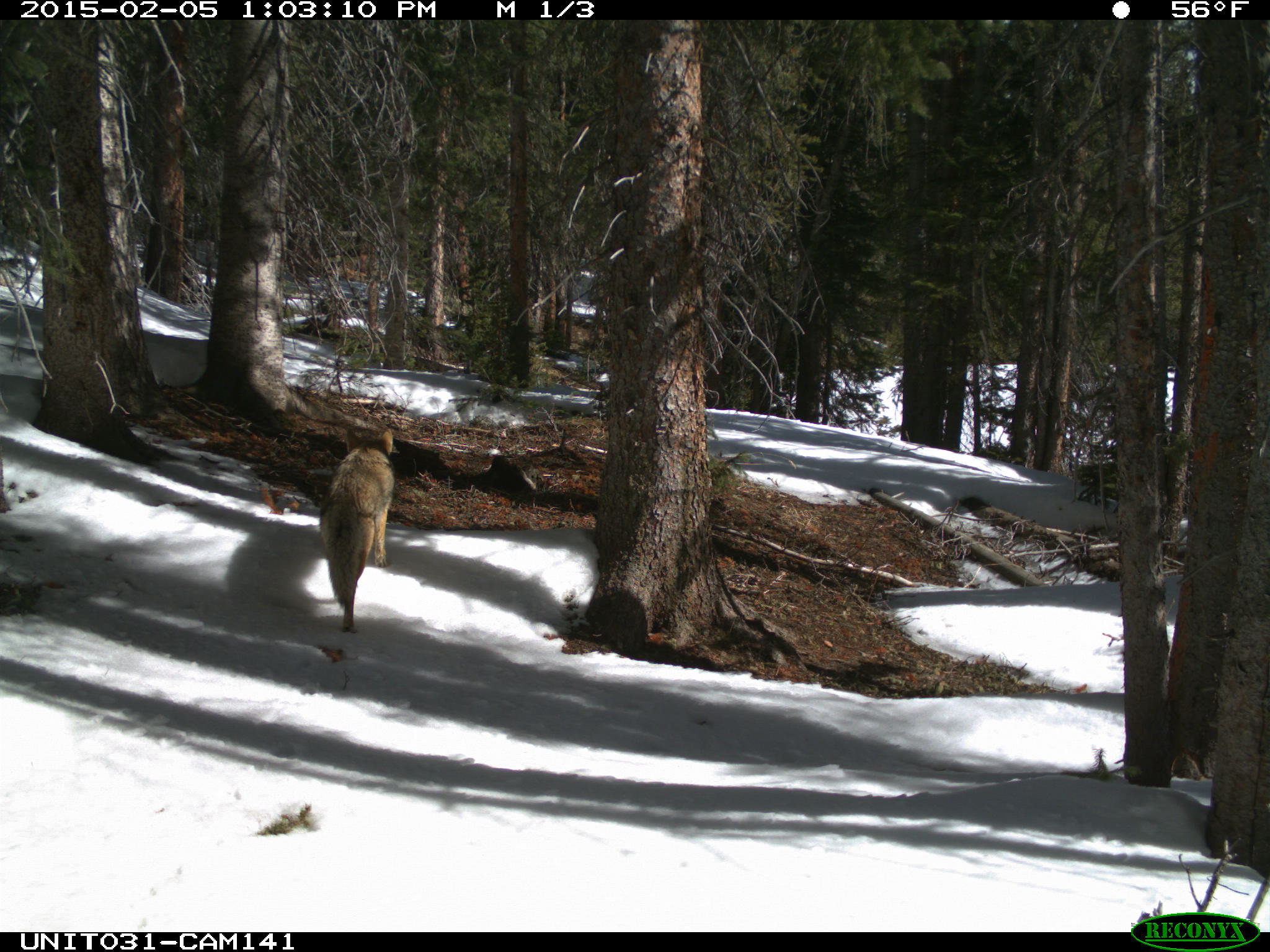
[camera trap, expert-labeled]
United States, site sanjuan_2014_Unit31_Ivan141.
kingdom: Animalia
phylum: Chordata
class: Mammalia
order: Carnivora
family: Canidae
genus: Canis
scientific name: Canis latrans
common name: coyote